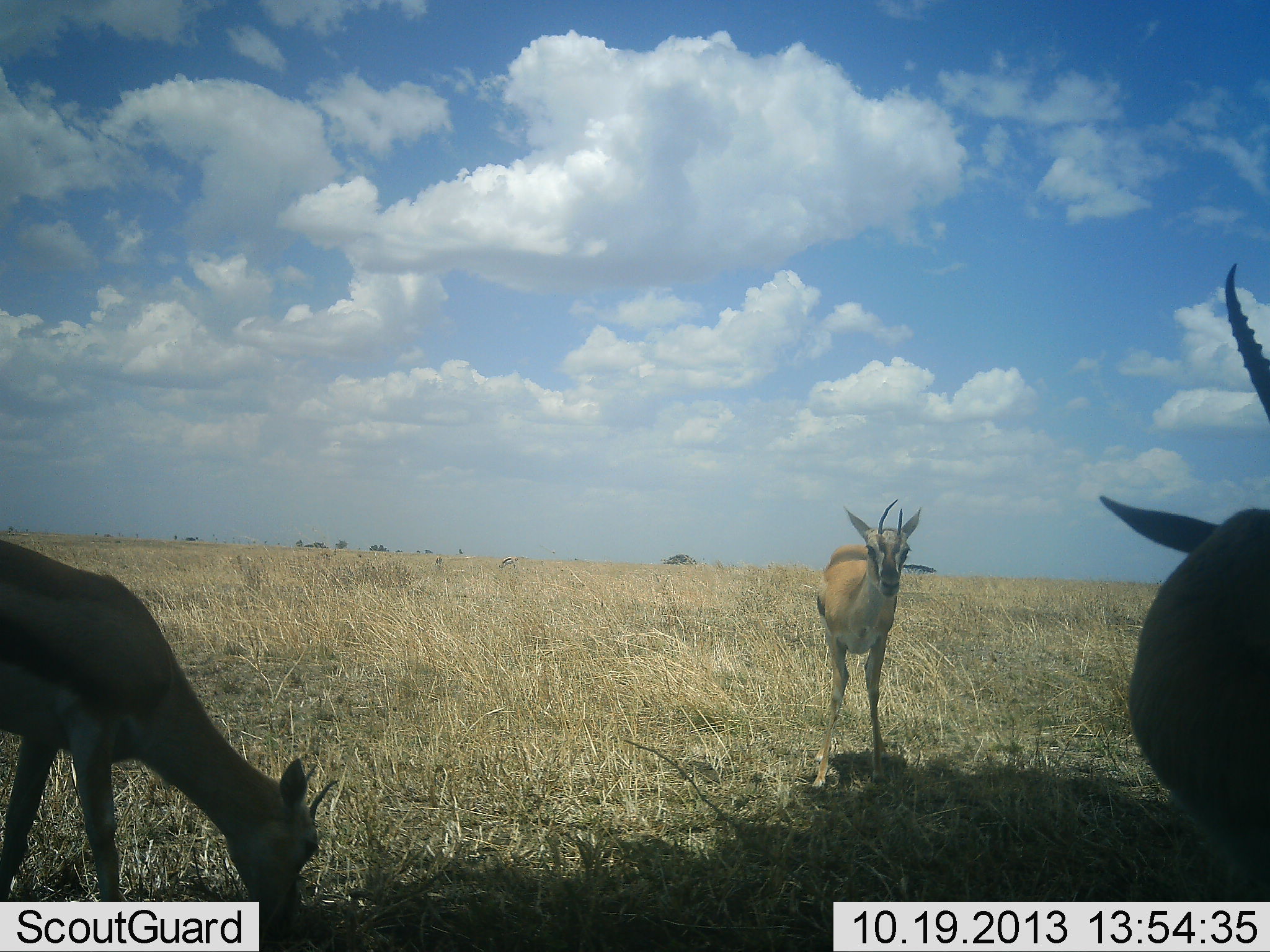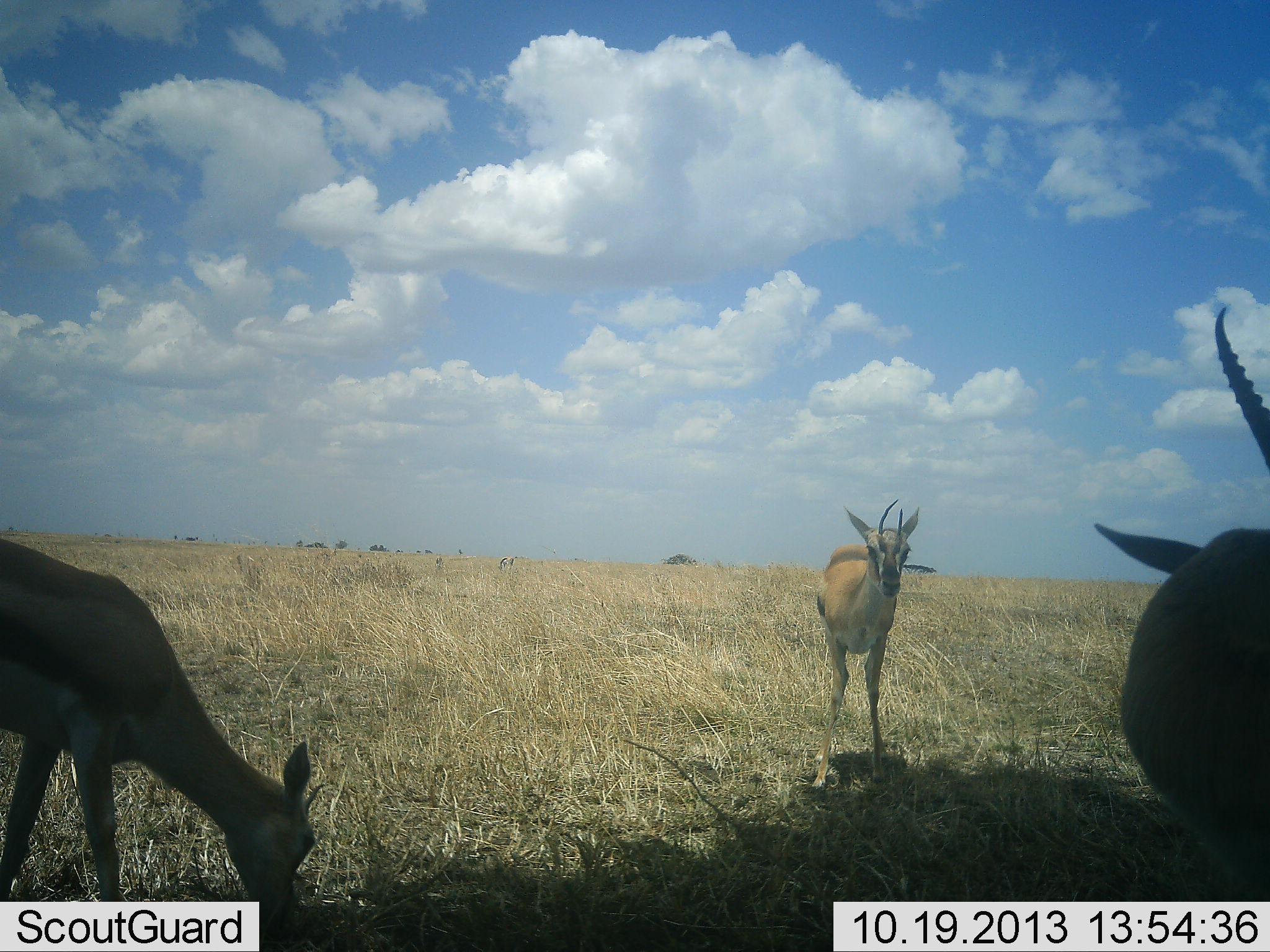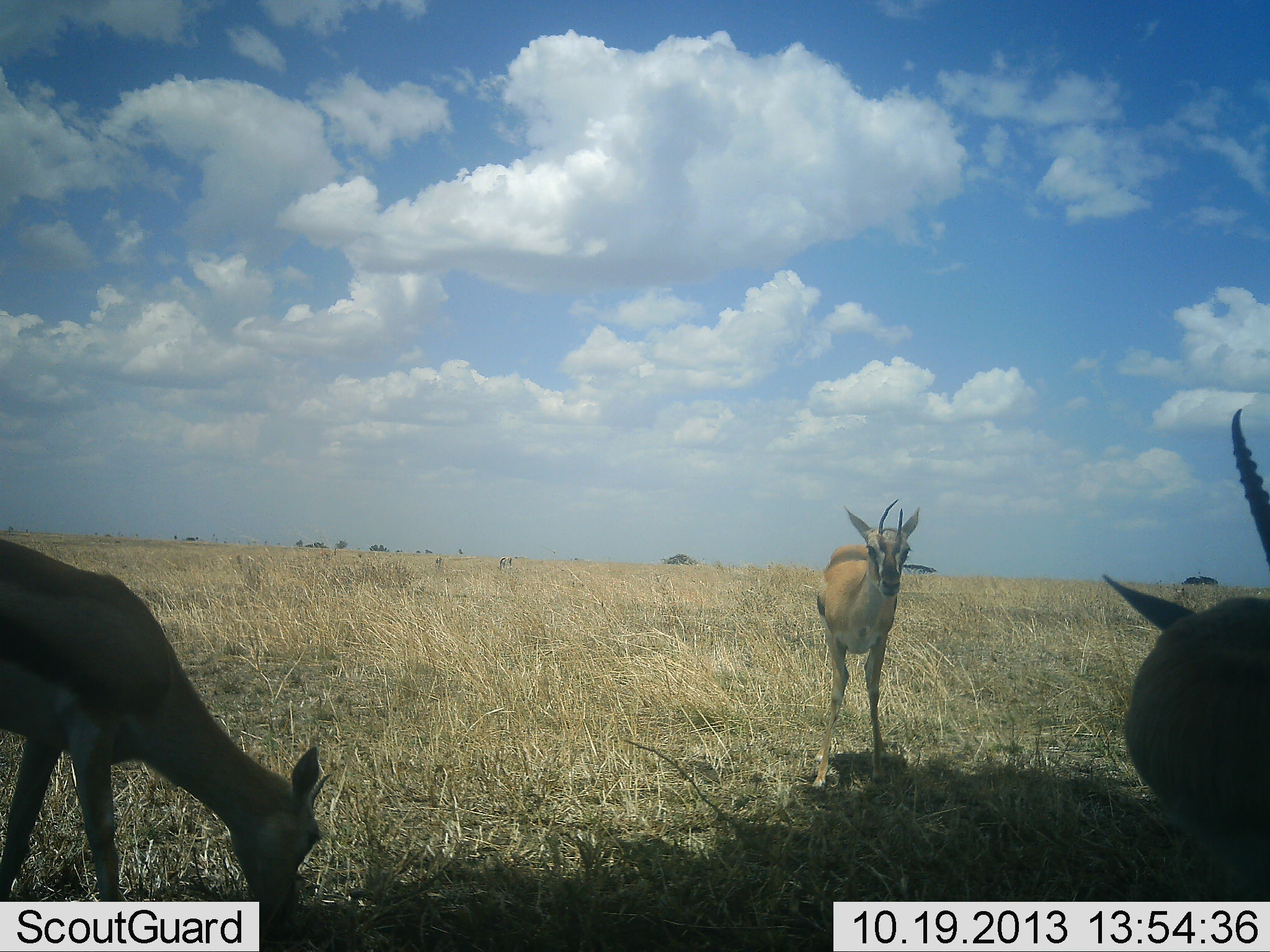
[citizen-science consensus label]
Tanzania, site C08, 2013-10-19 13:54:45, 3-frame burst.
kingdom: Animalia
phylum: Chordata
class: Mammalia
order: Artiodactyla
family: Bovidae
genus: Eudorcas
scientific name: Eudorcas thomsonii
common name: thomson's gazelle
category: gazellethomsons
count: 3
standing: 81%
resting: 0%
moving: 11%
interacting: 0%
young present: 0%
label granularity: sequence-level